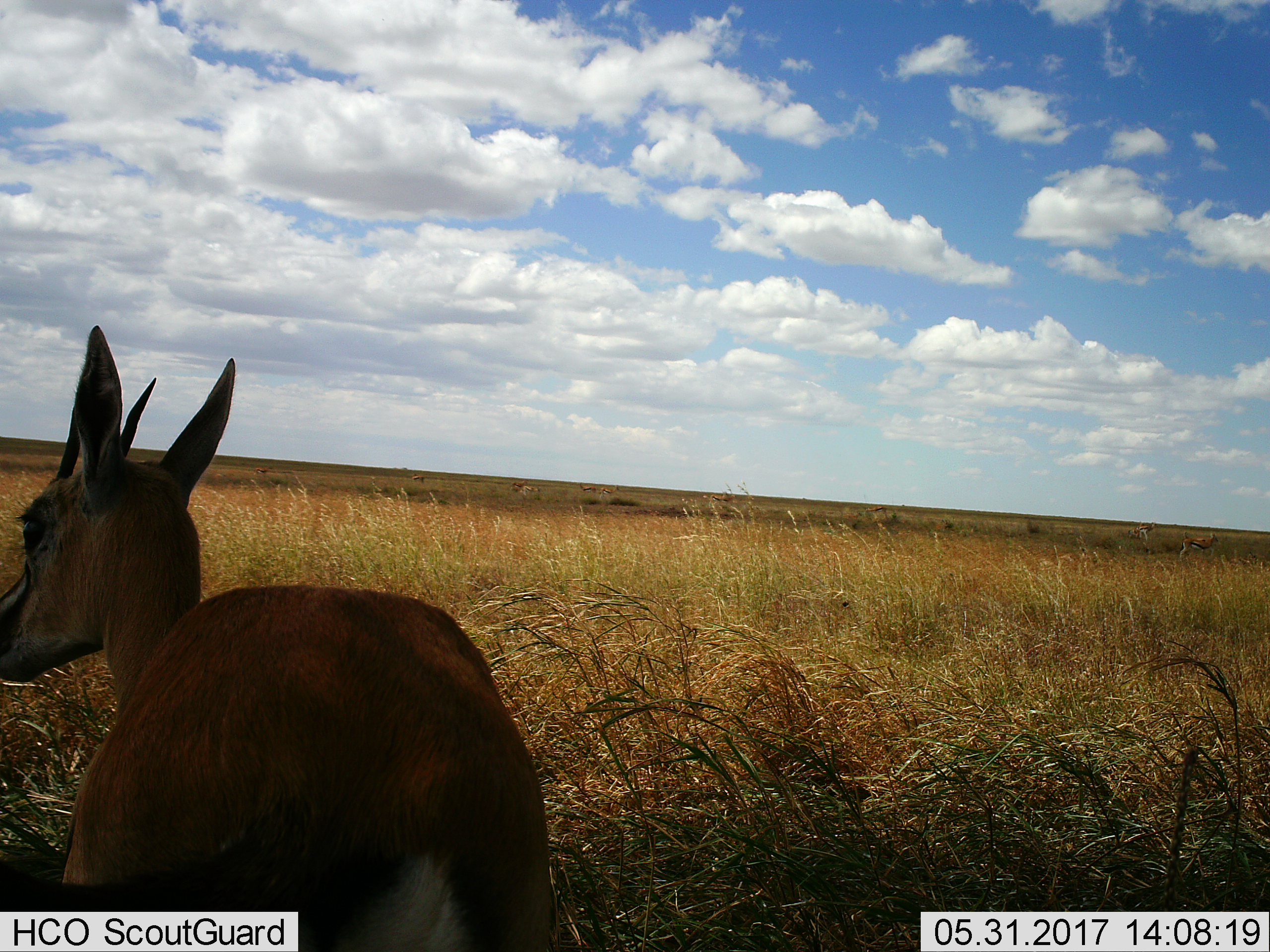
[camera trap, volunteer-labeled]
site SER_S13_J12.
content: unidentified animal